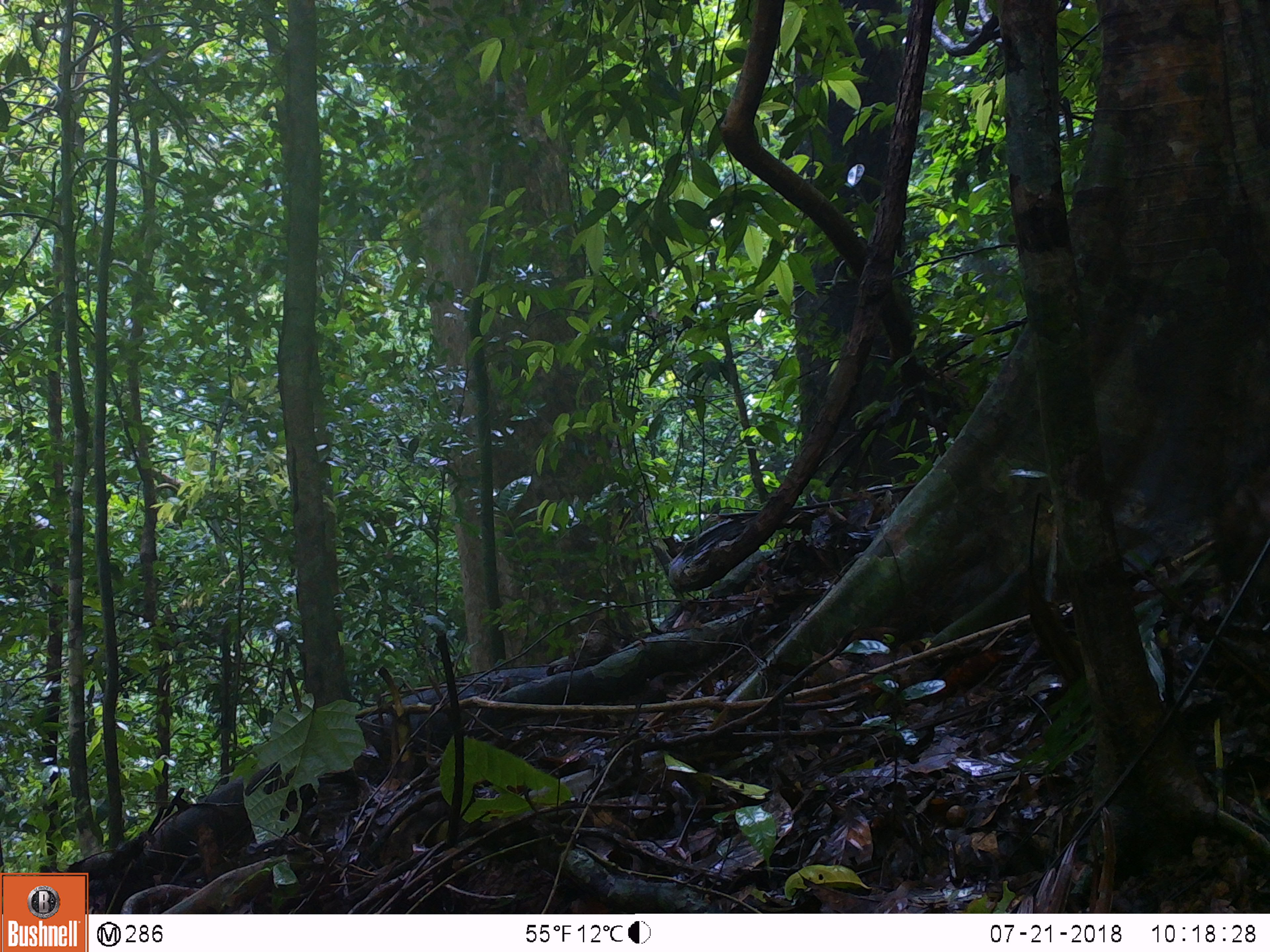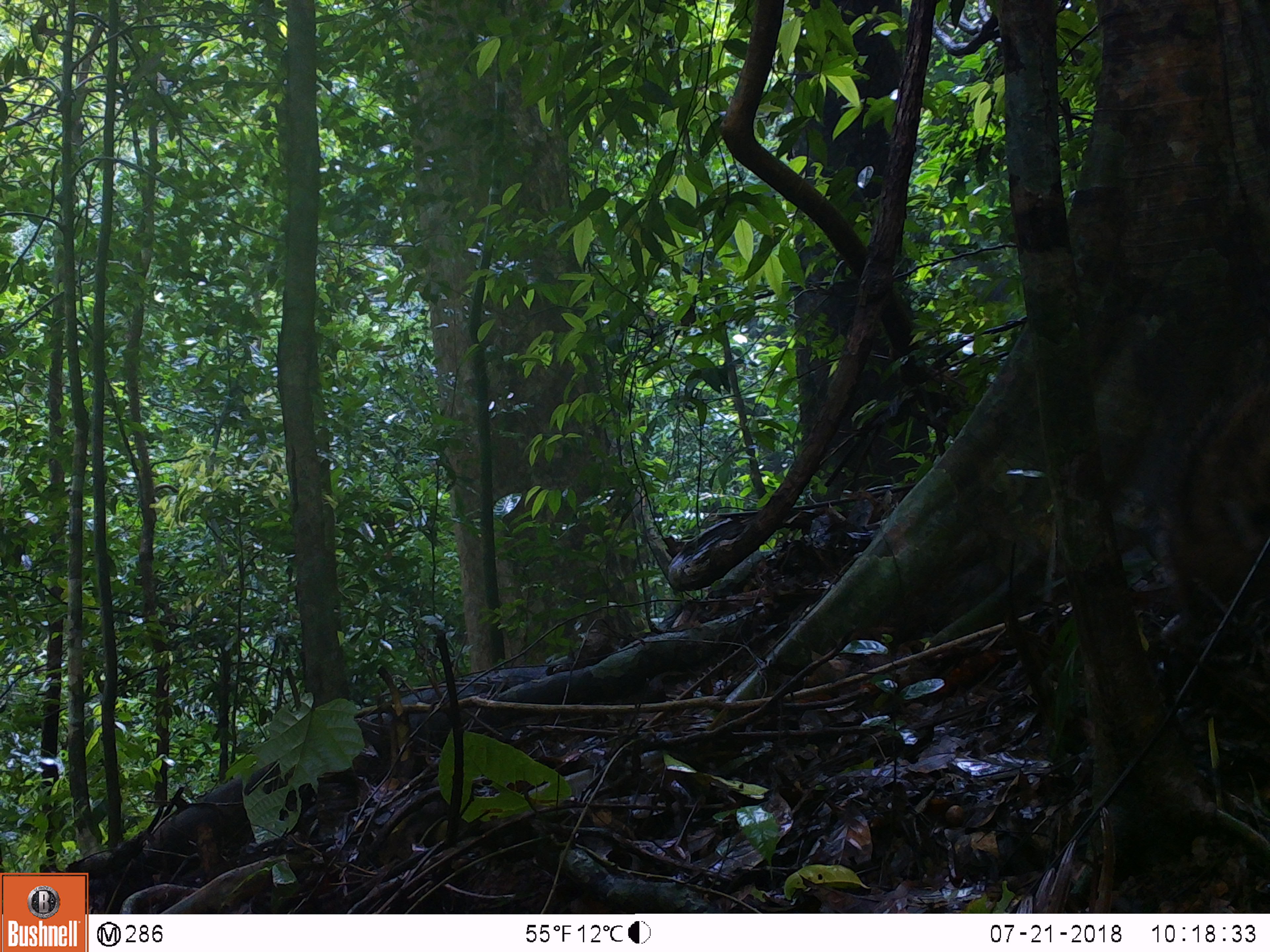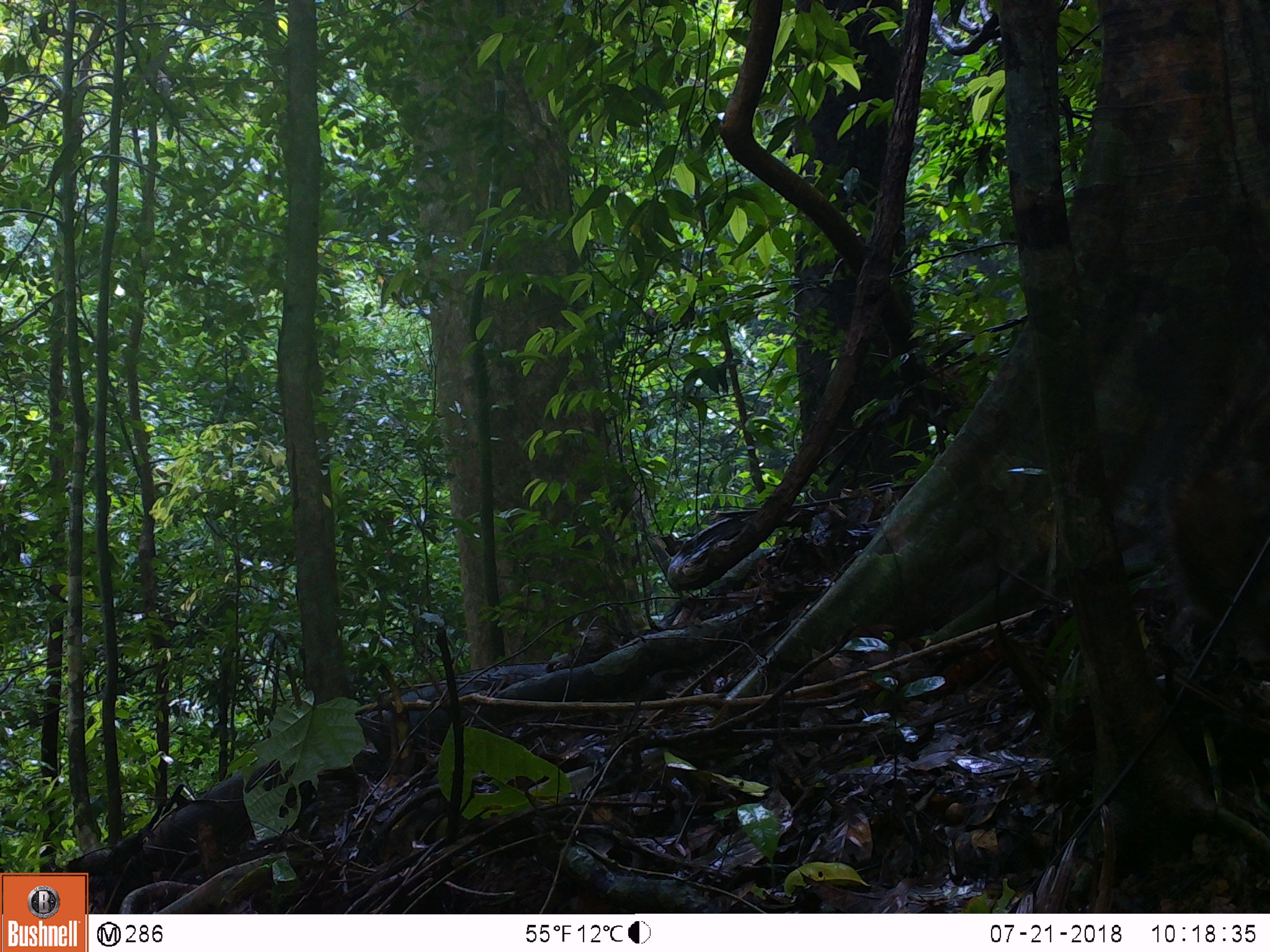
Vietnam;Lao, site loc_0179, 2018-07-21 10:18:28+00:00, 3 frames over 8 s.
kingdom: Animalia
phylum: Chordata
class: Mammalia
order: Artiodactyla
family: Suidae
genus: Sus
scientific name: Sus scrofa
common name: eurasian wild pig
Eurasian wild pig (Sus scrofa). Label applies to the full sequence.